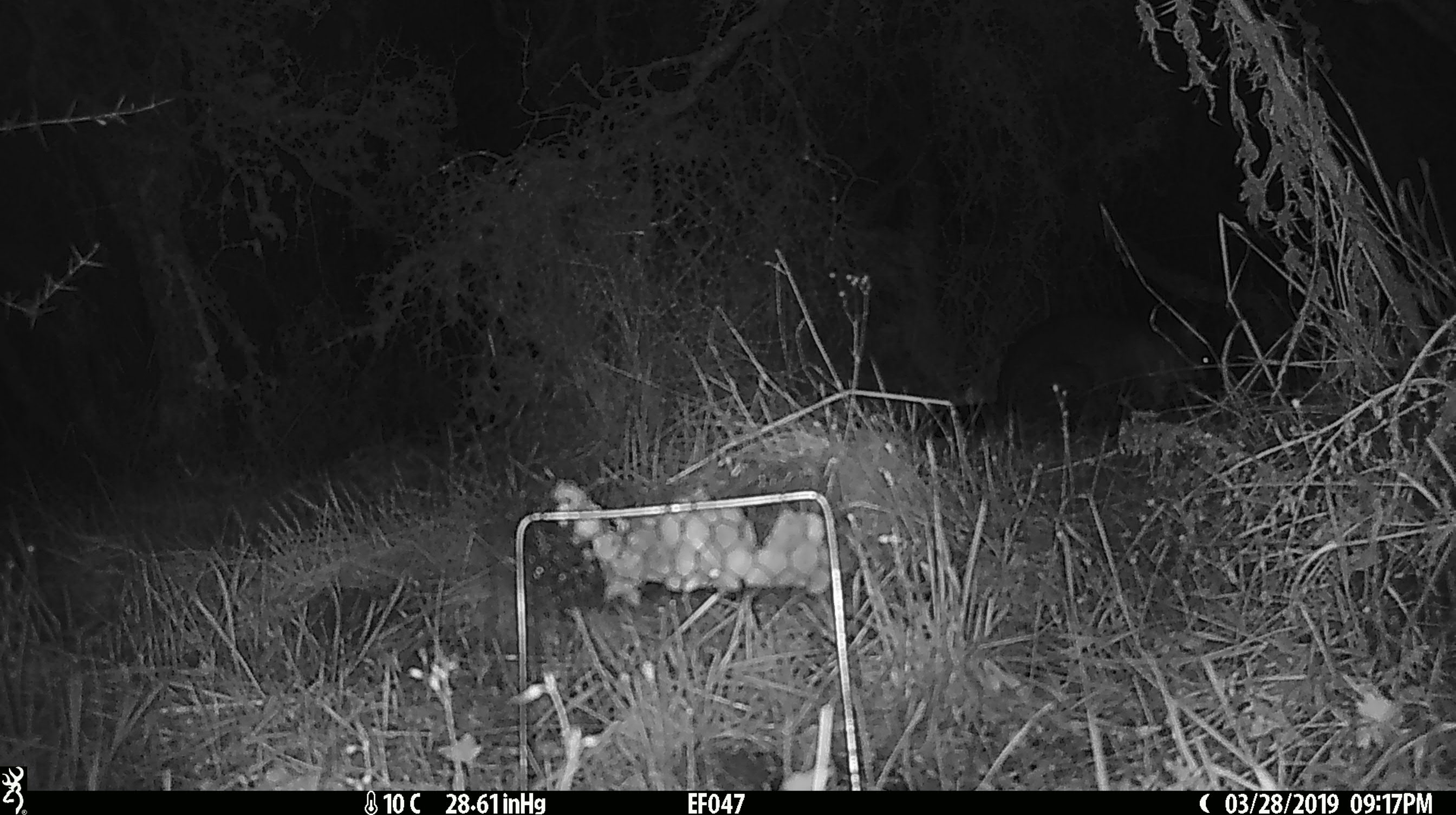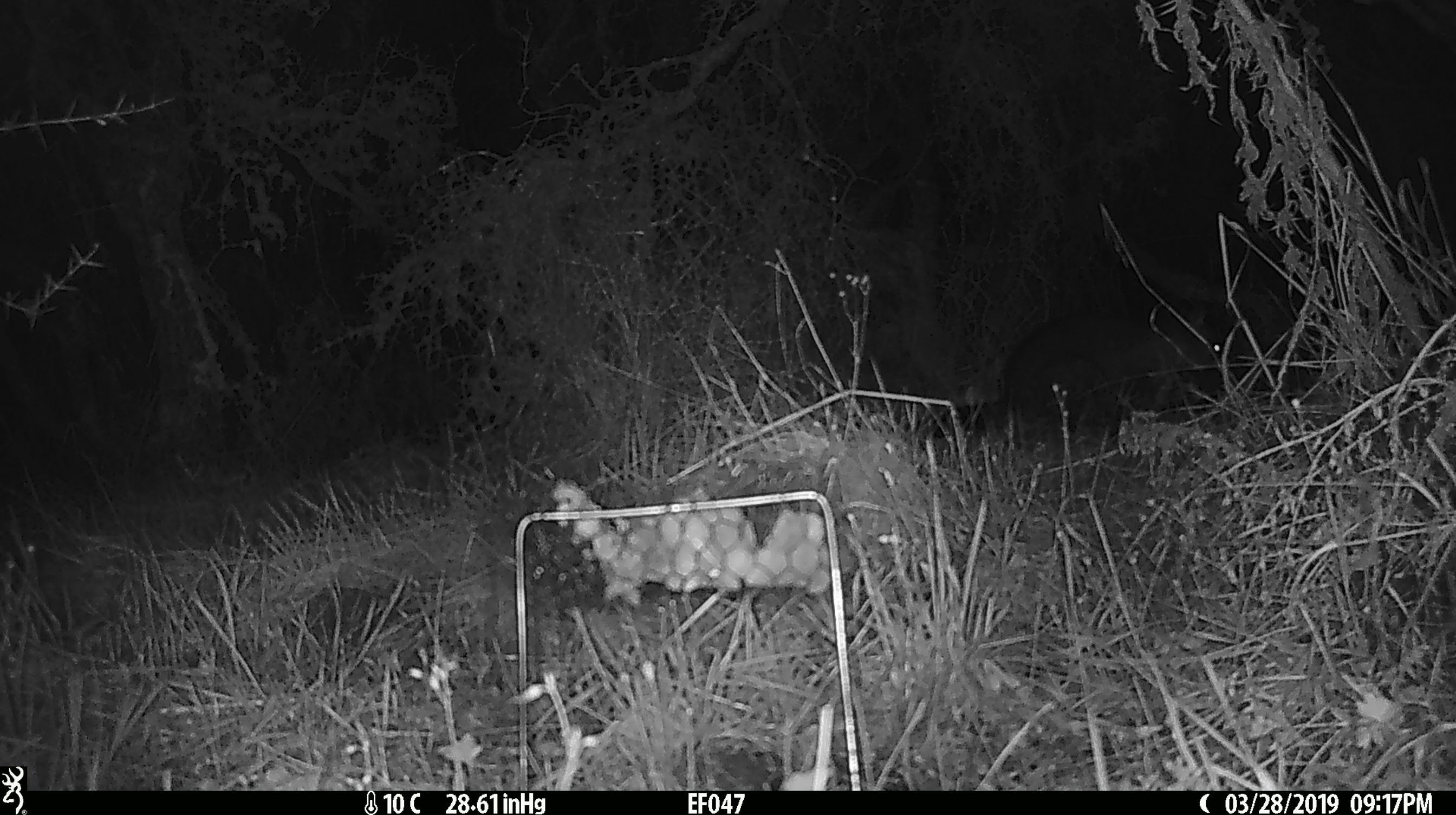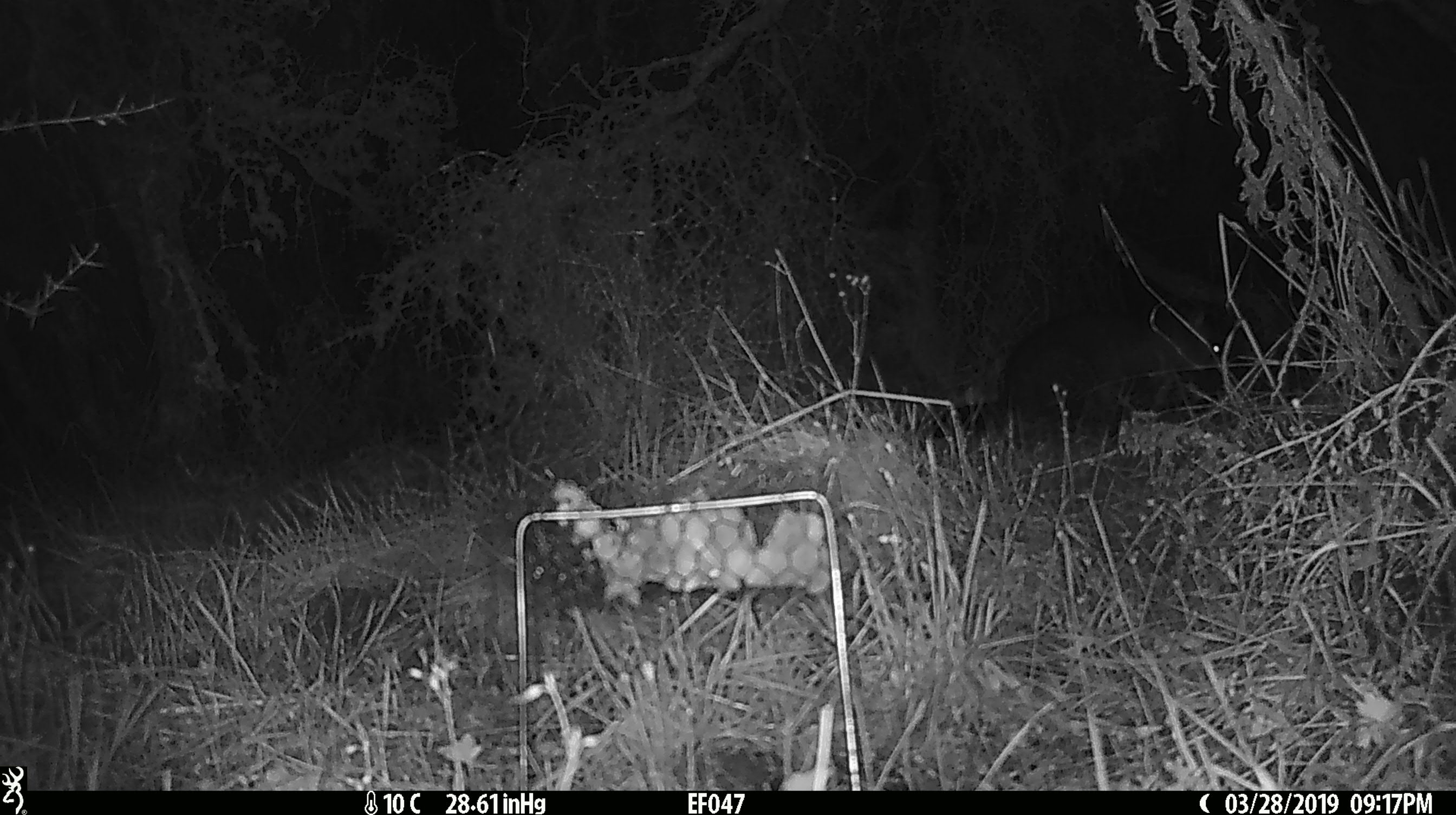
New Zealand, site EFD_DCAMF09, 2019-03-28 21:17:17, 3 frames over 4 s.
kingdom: Animalia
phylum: Chordata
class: Mammalia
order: Diprotodontia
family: Phalangeridae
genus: Trichosurus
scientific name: Trichosurus vulpecula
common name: common brushtail possum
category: possum